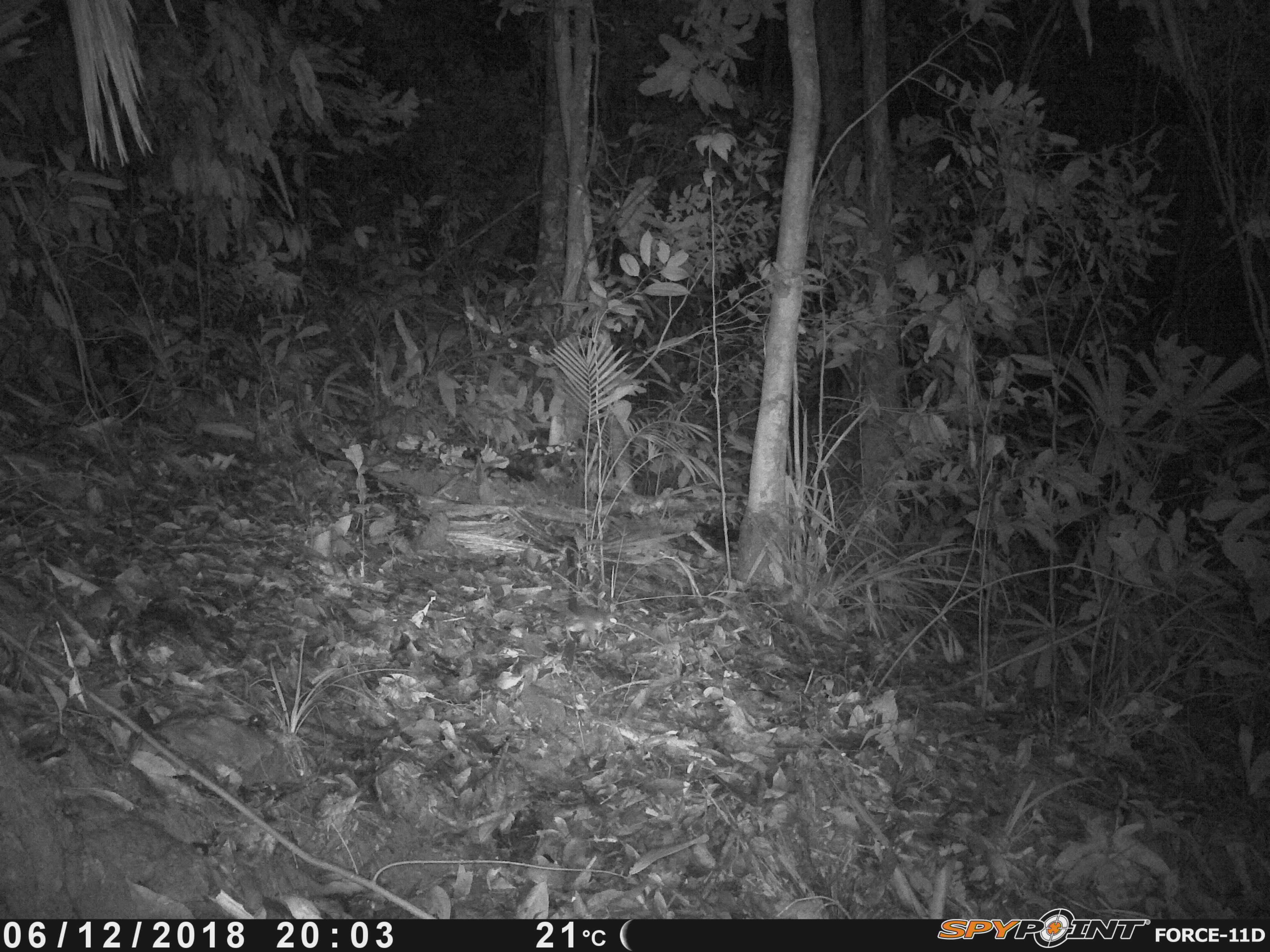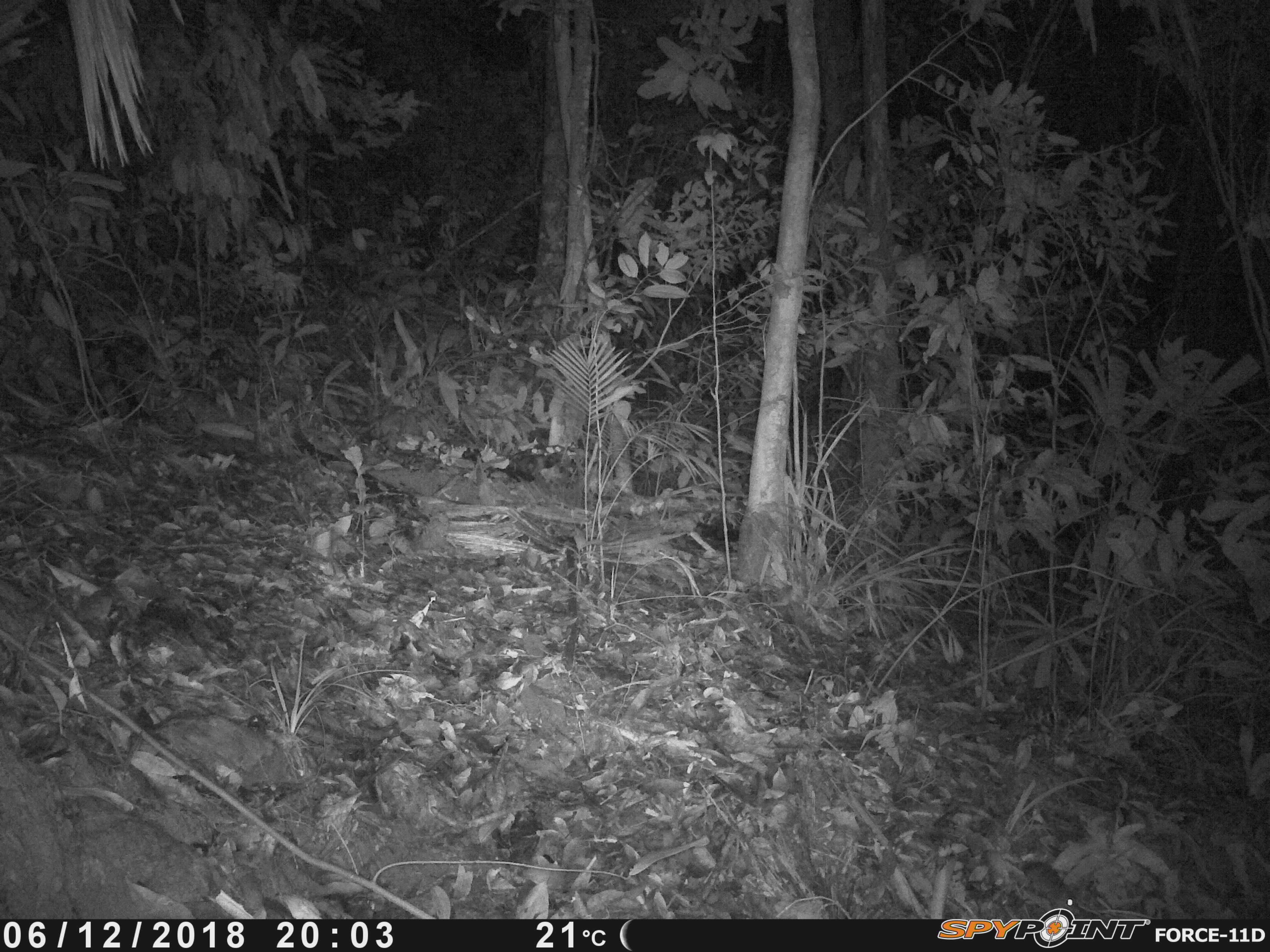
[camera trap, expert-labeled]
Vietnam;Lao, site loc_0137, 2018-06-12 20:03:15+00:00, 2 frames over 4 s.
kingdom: Animalia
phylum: Chordata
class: Mammalia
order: Rodentia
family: Muridae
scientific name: Muridae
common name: old-world mice and rats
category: unidentified murid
Unidentified murid (old-world mice and rats) (Muridae). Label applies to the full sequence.